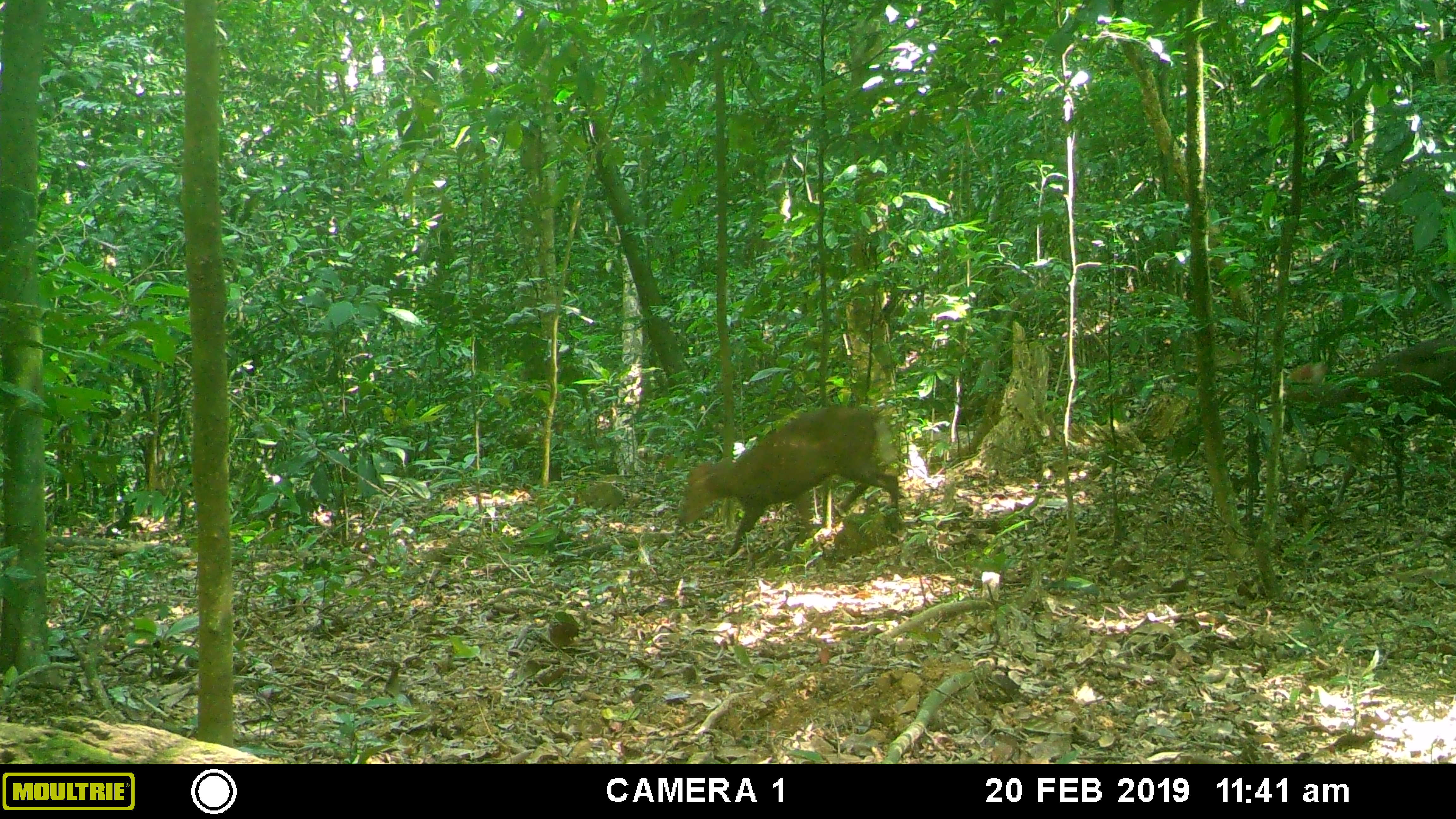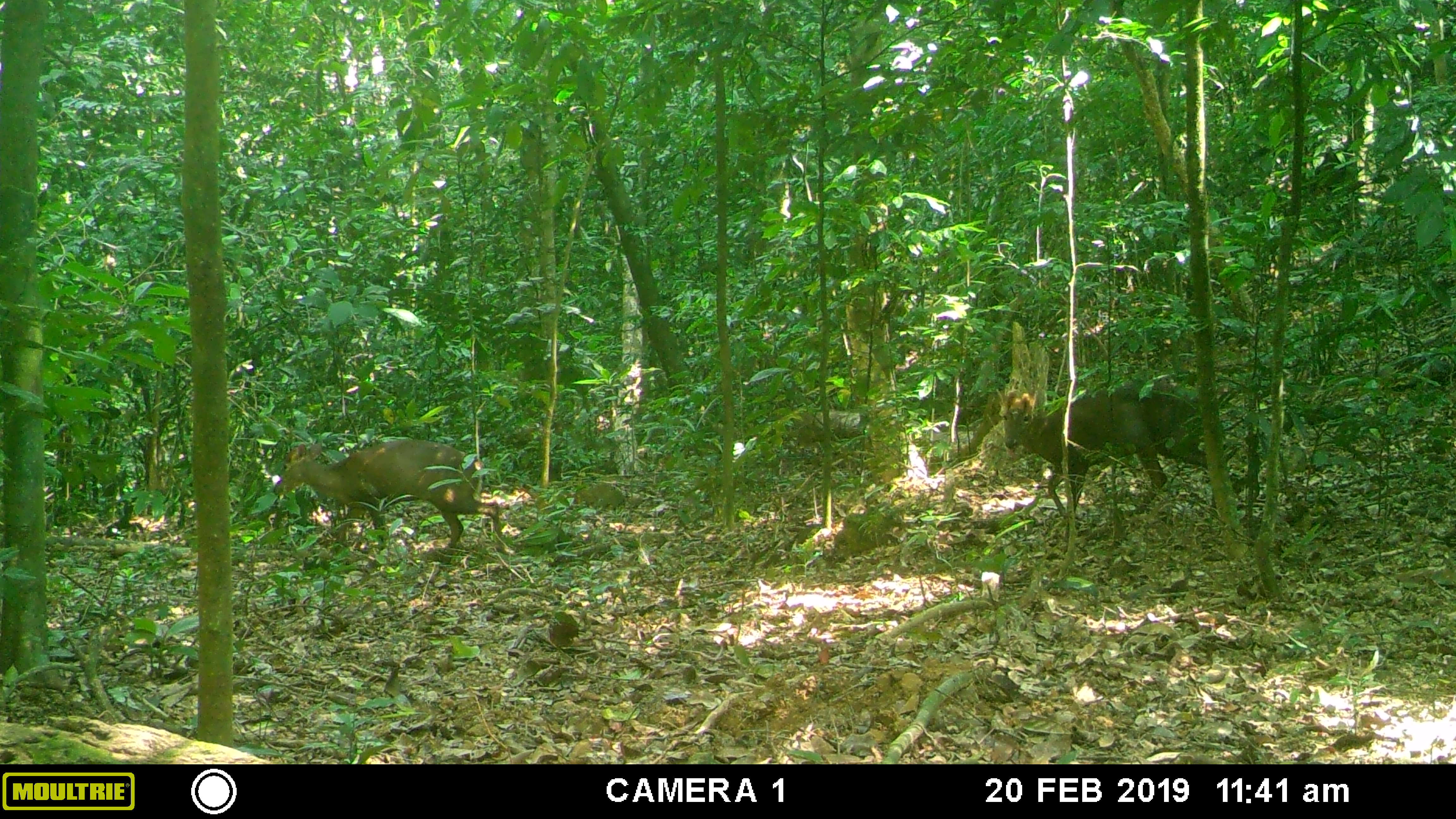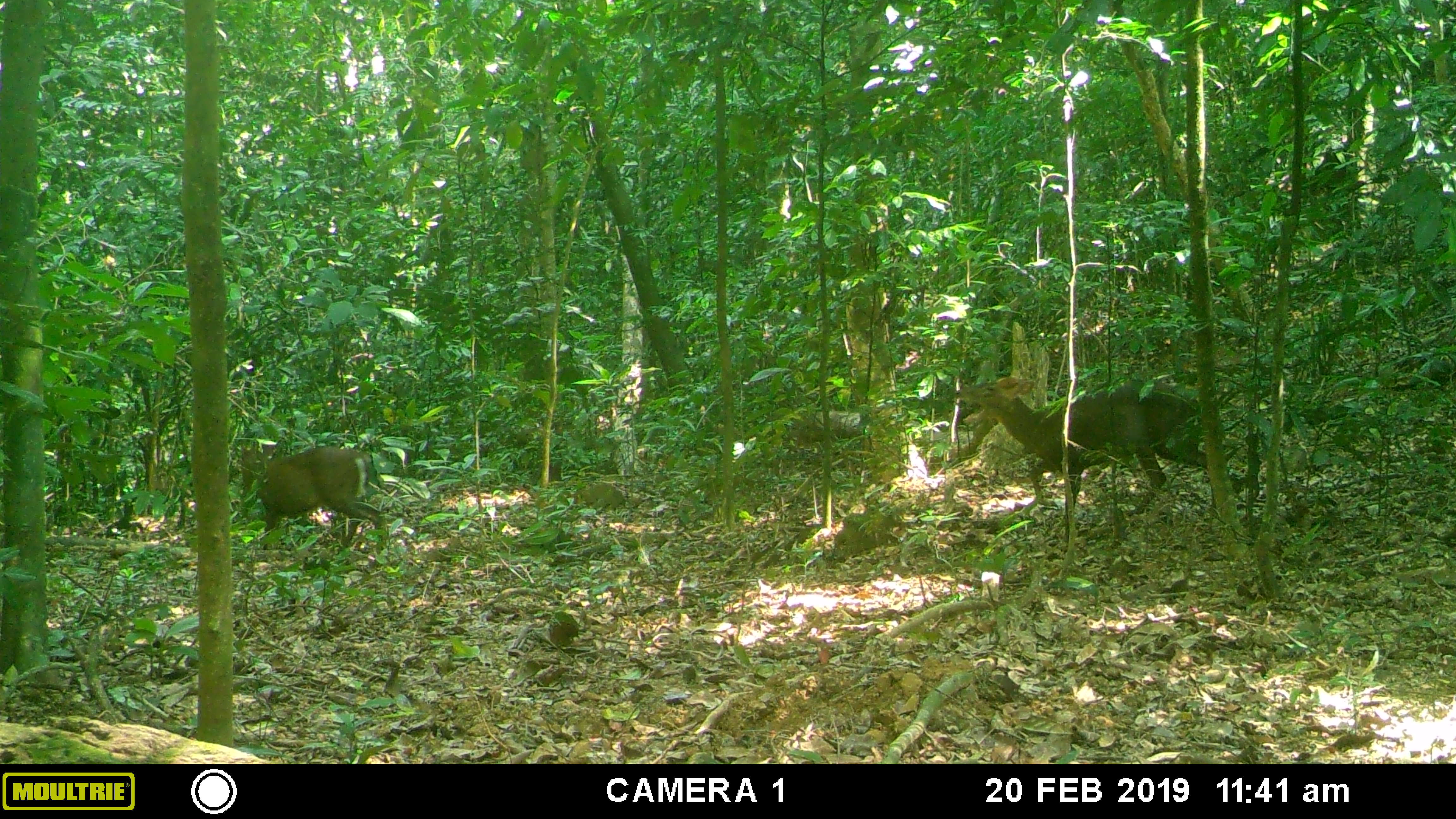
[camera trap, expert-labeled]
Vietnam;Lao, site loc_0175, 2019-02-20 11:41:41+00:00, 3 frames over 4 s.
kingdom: Animalia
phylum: Chordata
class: Mammalia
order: Artiodactyla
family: Cervidae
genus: Muntiacus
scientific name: Muntiacus rooseveltorum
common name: roosevelt's muntjac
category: roosevelts muntjac group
Roosevelts muntjac group (roosevelt's muntjac) (Muntiacus rooseveltorum). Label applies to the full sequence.